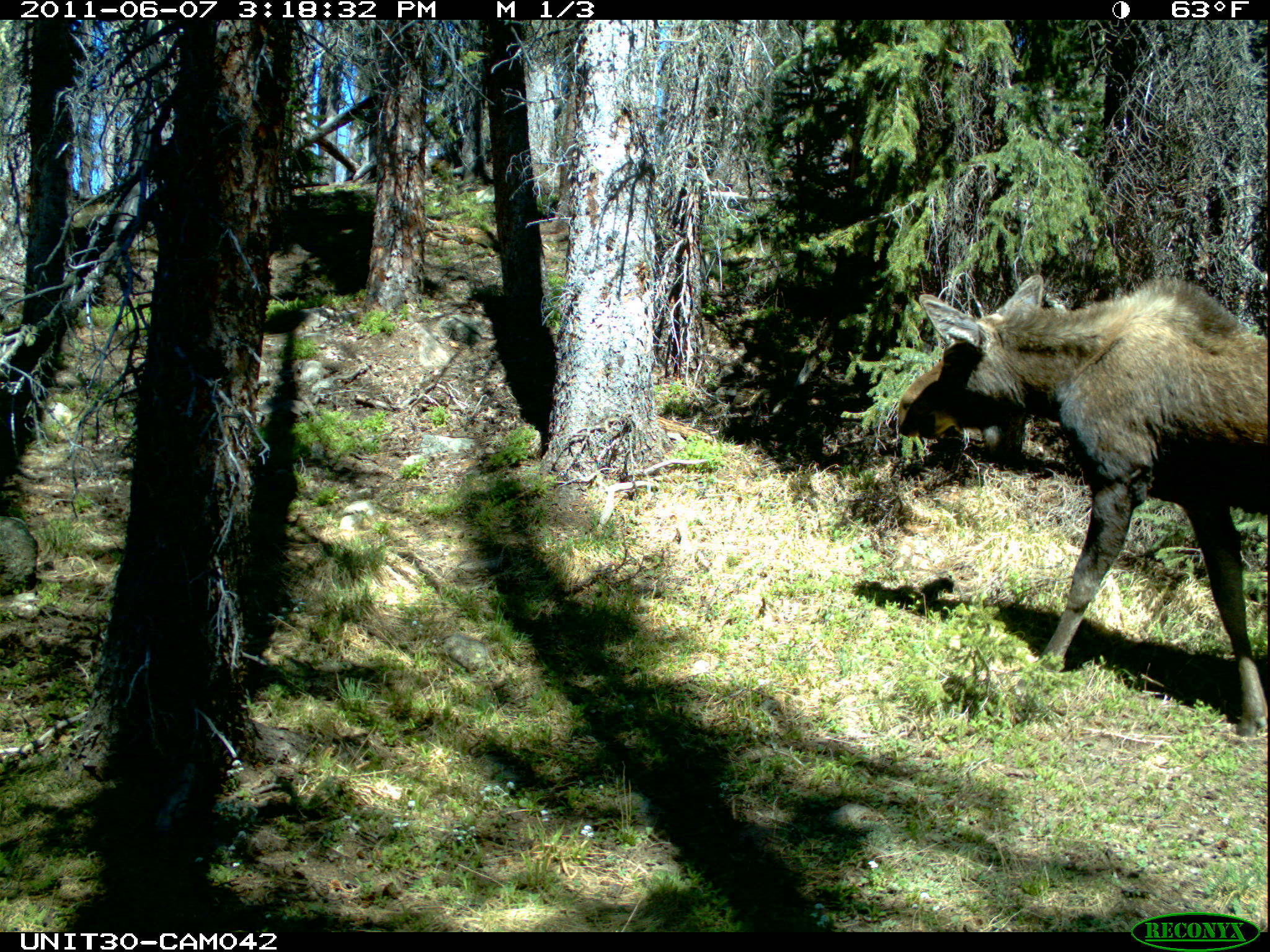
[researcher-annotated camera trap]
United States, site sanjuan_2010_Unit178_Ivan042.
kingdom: Animalia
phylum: Chordata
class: Mammalia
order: Artiodactyla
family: Cervidae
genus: Alces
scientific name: Alces alces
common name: moose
Alces alces (moose).